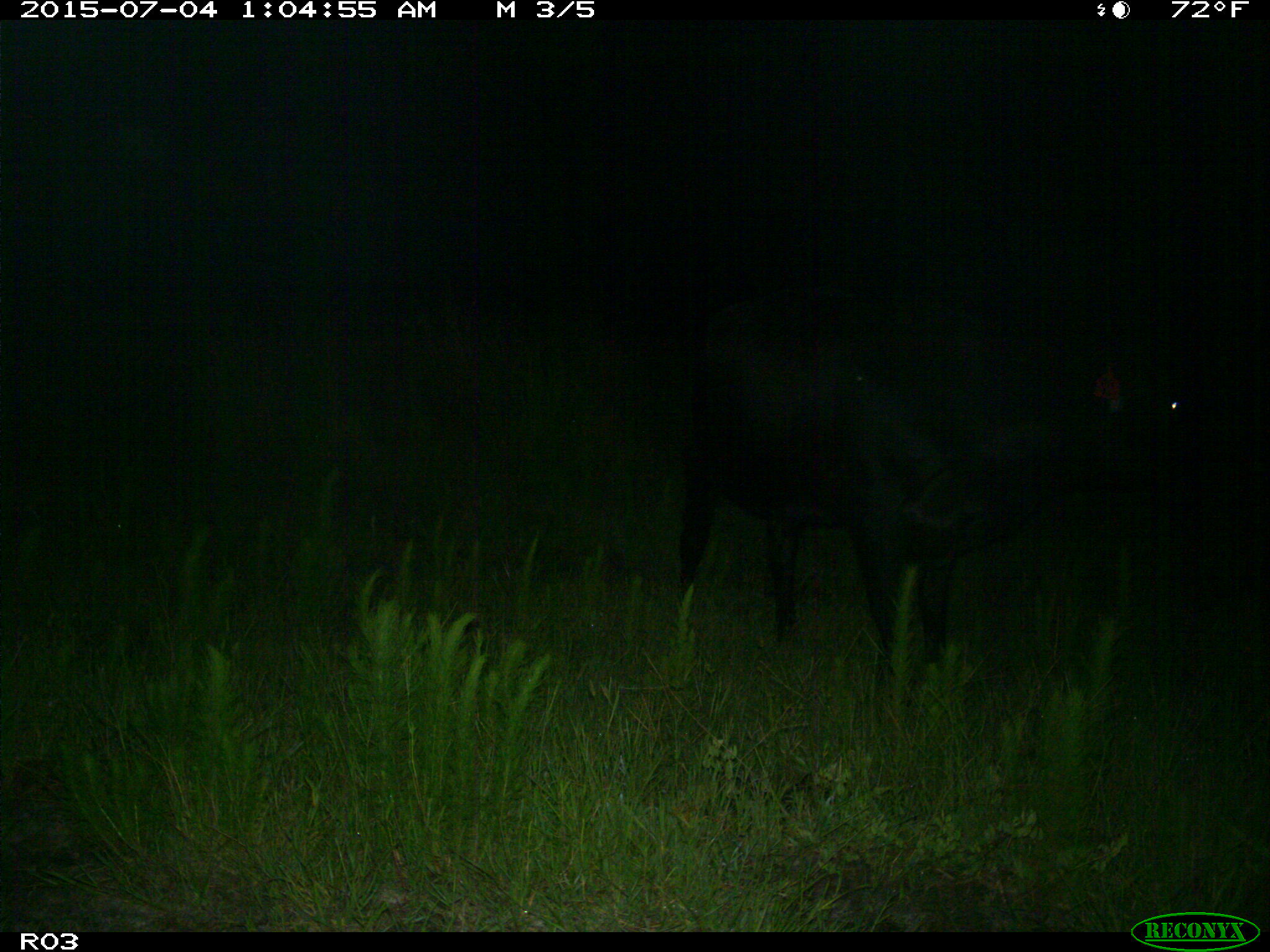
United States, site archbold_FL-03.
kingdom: Animalia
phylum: Chordata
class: Mammalia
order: Artiodactyla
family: Bovidae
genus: Bos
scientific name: Bos taurus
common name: domestic cow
Bos taurus (domestic cow).